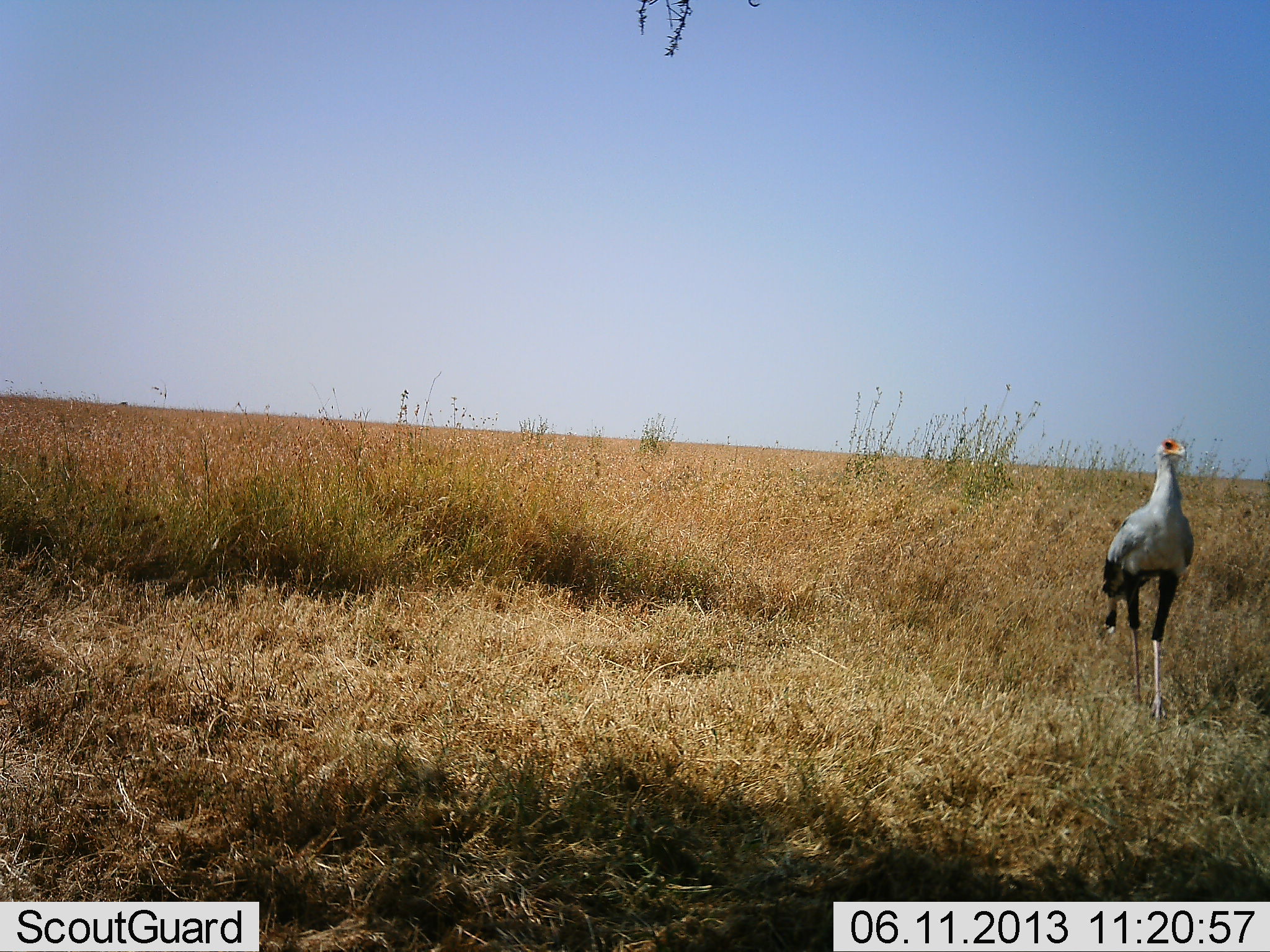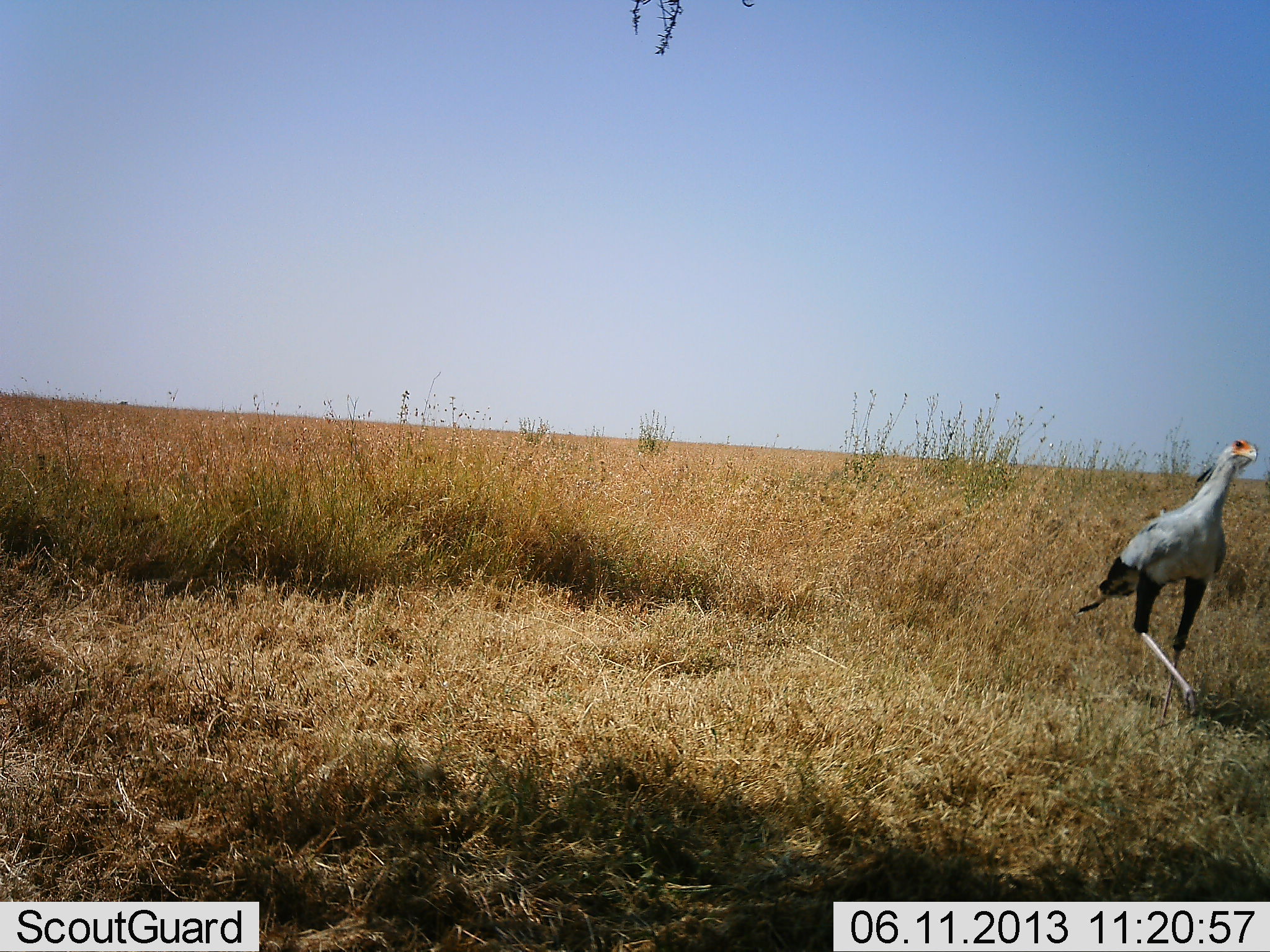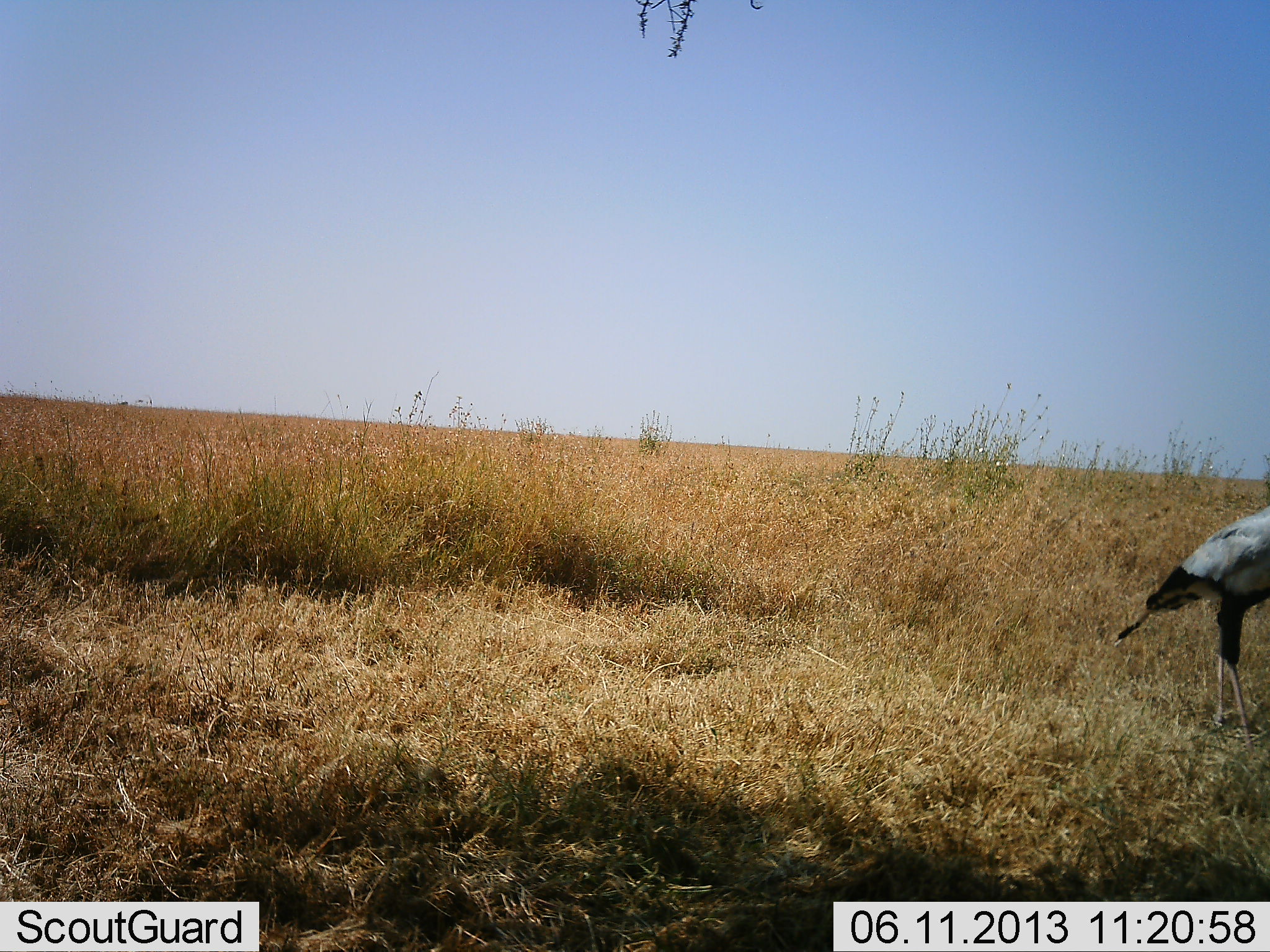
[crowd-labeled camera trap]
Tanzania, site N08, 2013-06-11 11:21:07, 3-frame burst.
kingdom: Animalia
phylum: Chordata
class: Aves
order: Accipitriformes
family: Sagittariidae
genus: Sagittarius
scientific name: Sagittarius serpentarius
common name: secretary bird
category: secretarybird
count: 1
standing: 10%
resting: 0%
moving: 100%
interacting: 0%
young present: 0%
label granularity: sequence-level